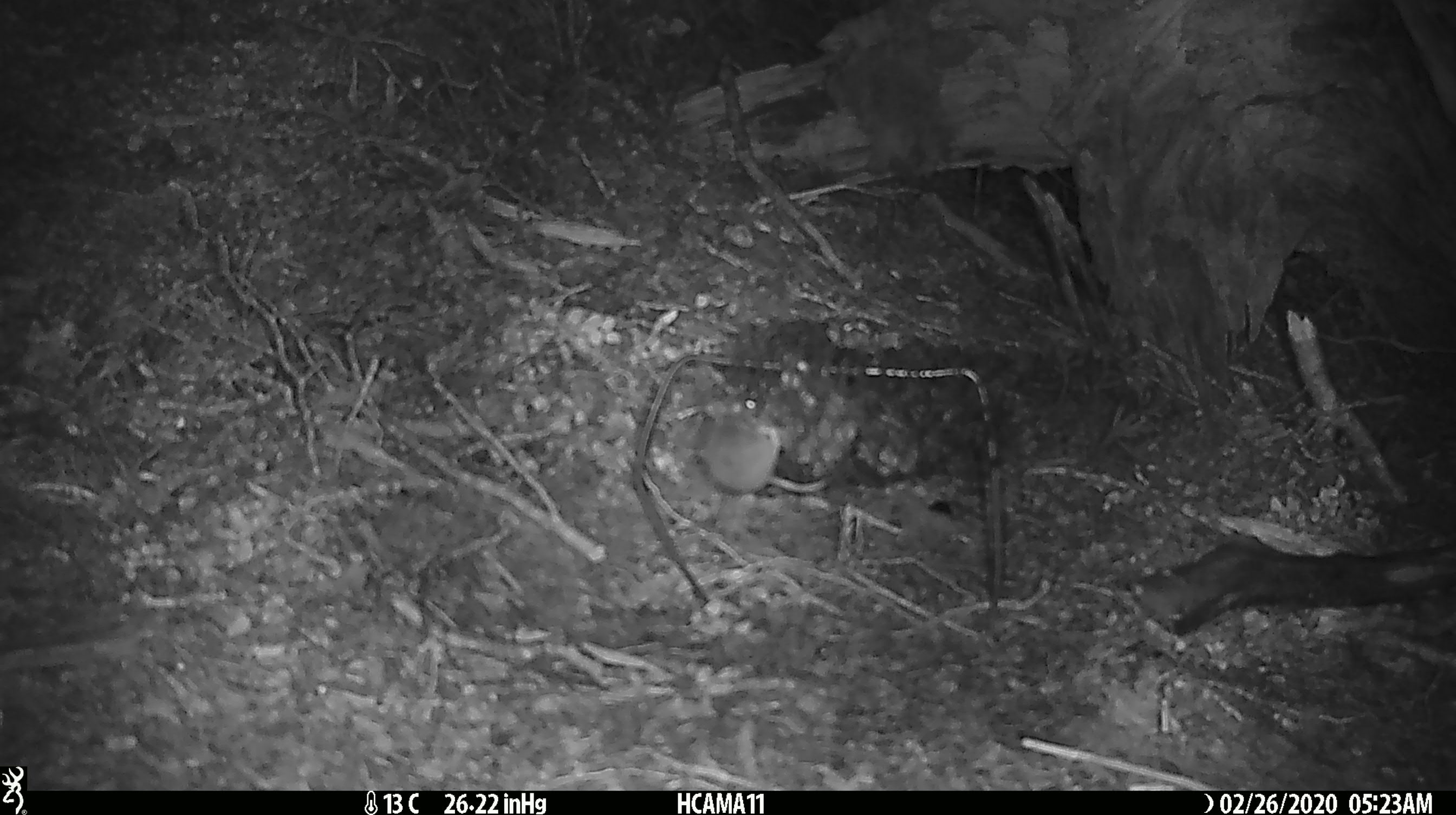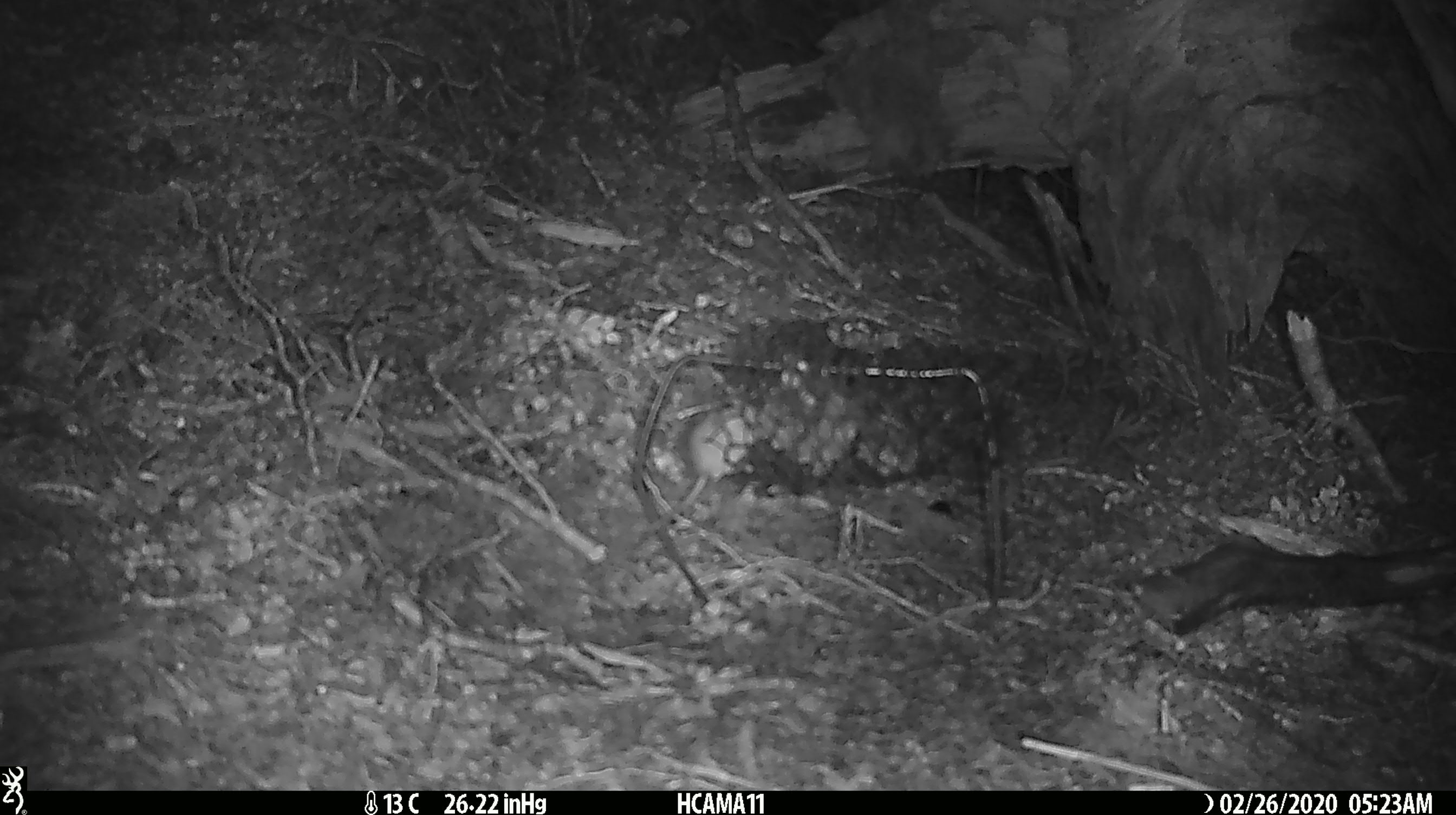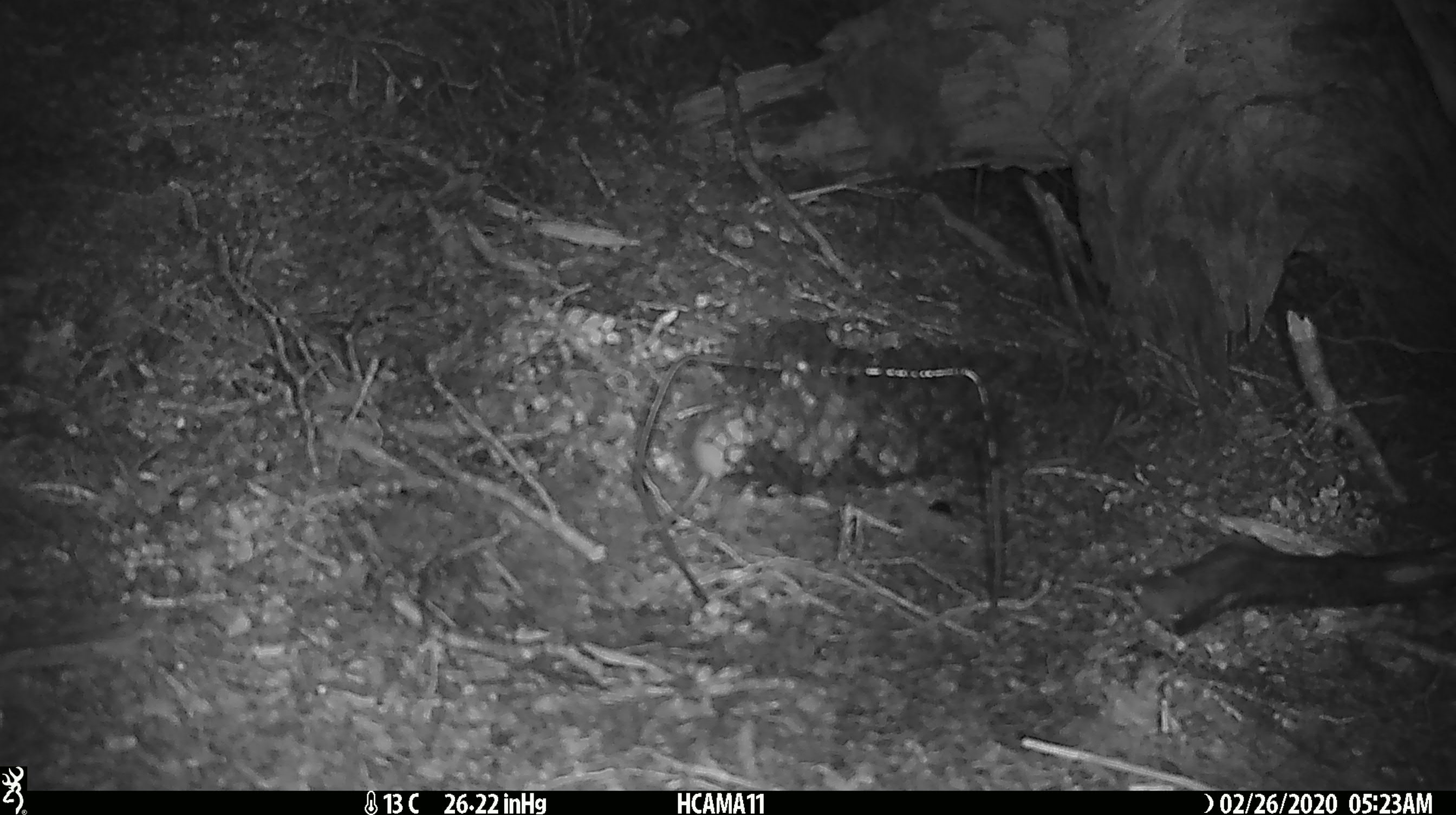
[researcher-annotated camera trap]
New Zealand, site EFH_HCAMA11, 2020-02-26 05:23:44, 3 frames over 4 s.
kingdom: Animalia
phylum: Chordata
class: Mammalia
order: Rodentia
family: Muridae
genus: Mus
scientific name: Mus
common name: mouse